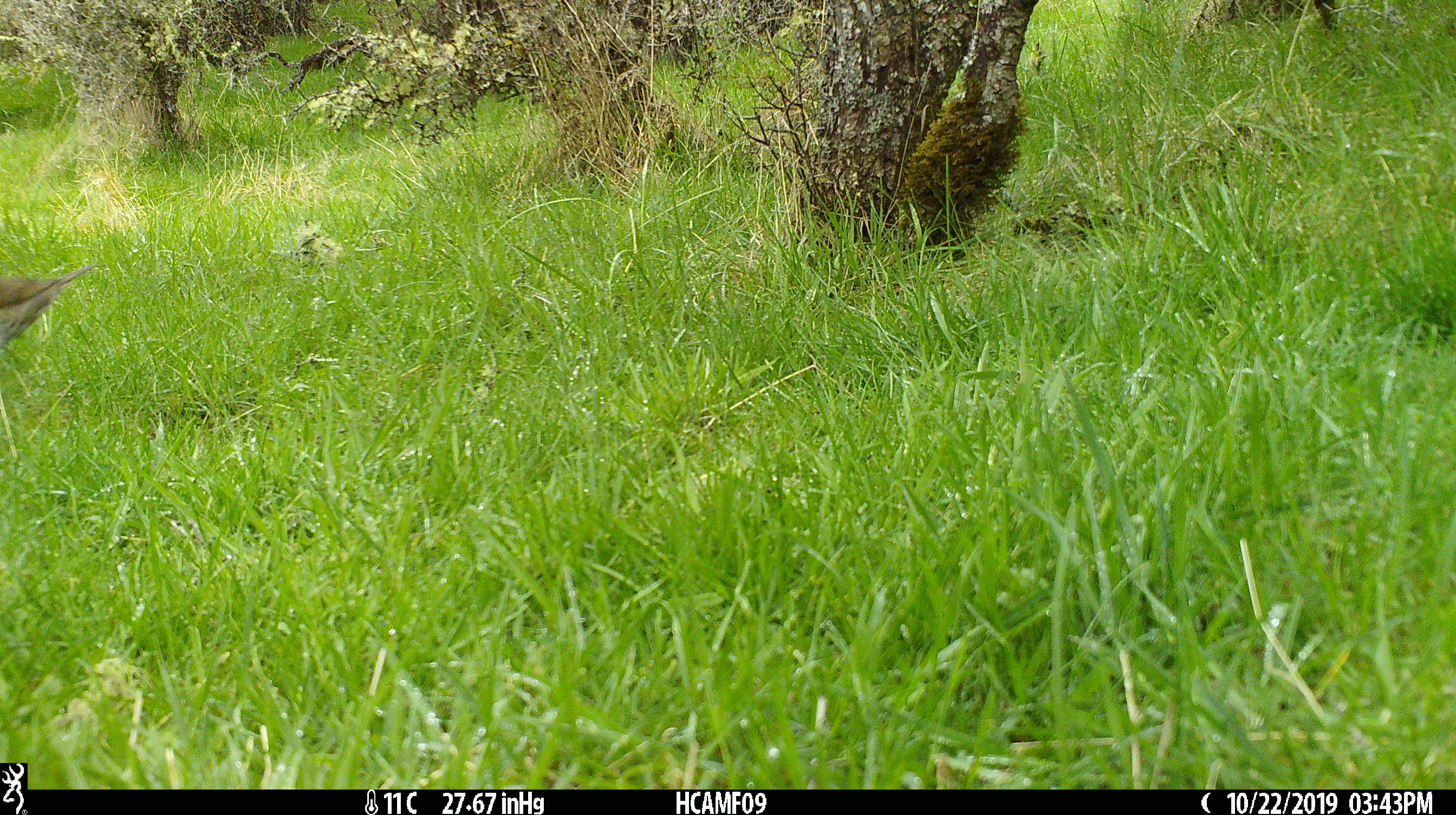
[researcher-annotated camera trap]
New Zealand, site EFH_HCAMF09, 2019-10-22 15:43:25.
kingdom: Animalia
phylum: Chordata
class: Aves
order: Passeriformes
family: Prunellidae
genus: Prunella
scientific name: Prunella modularis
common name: dunnock